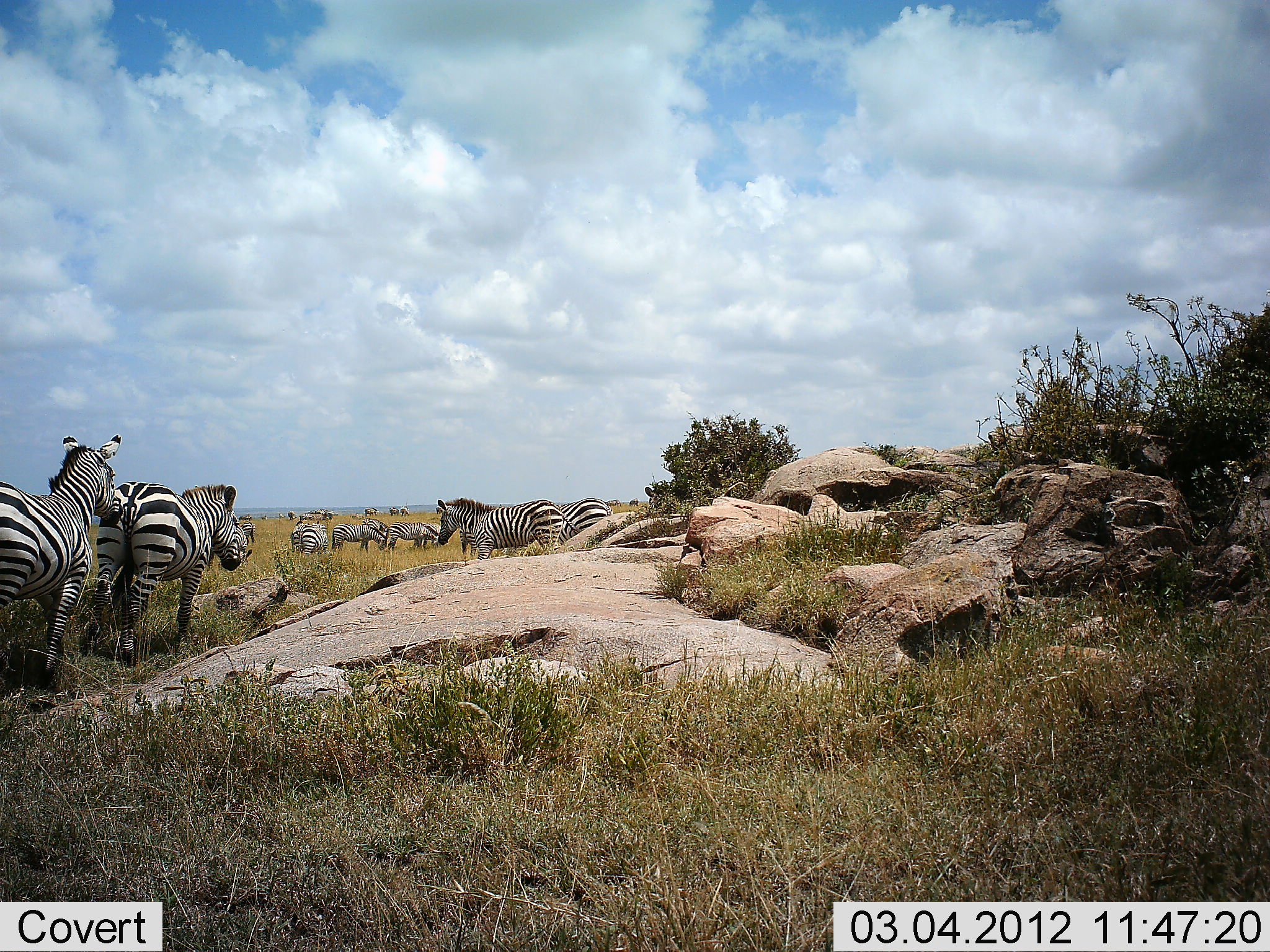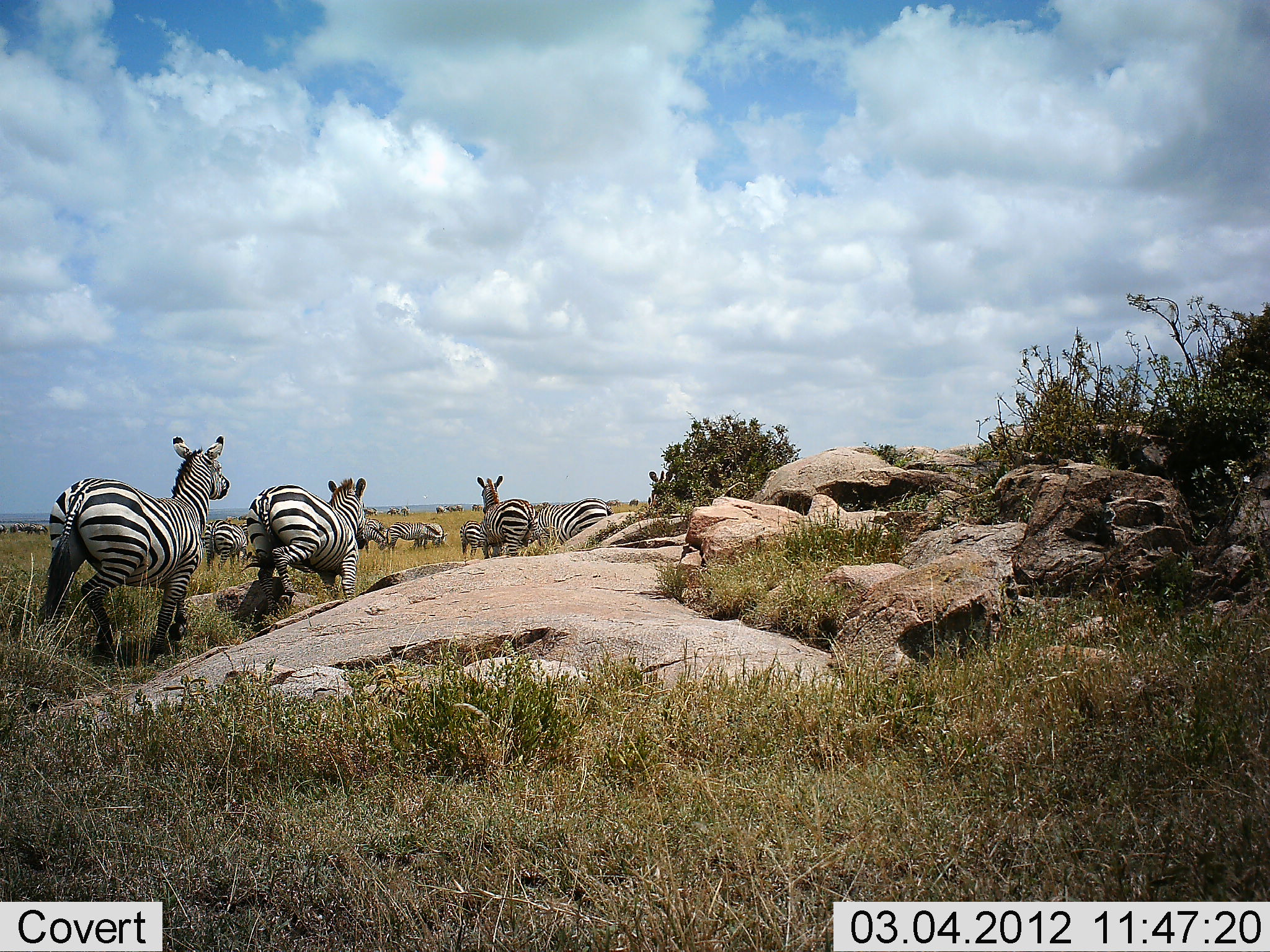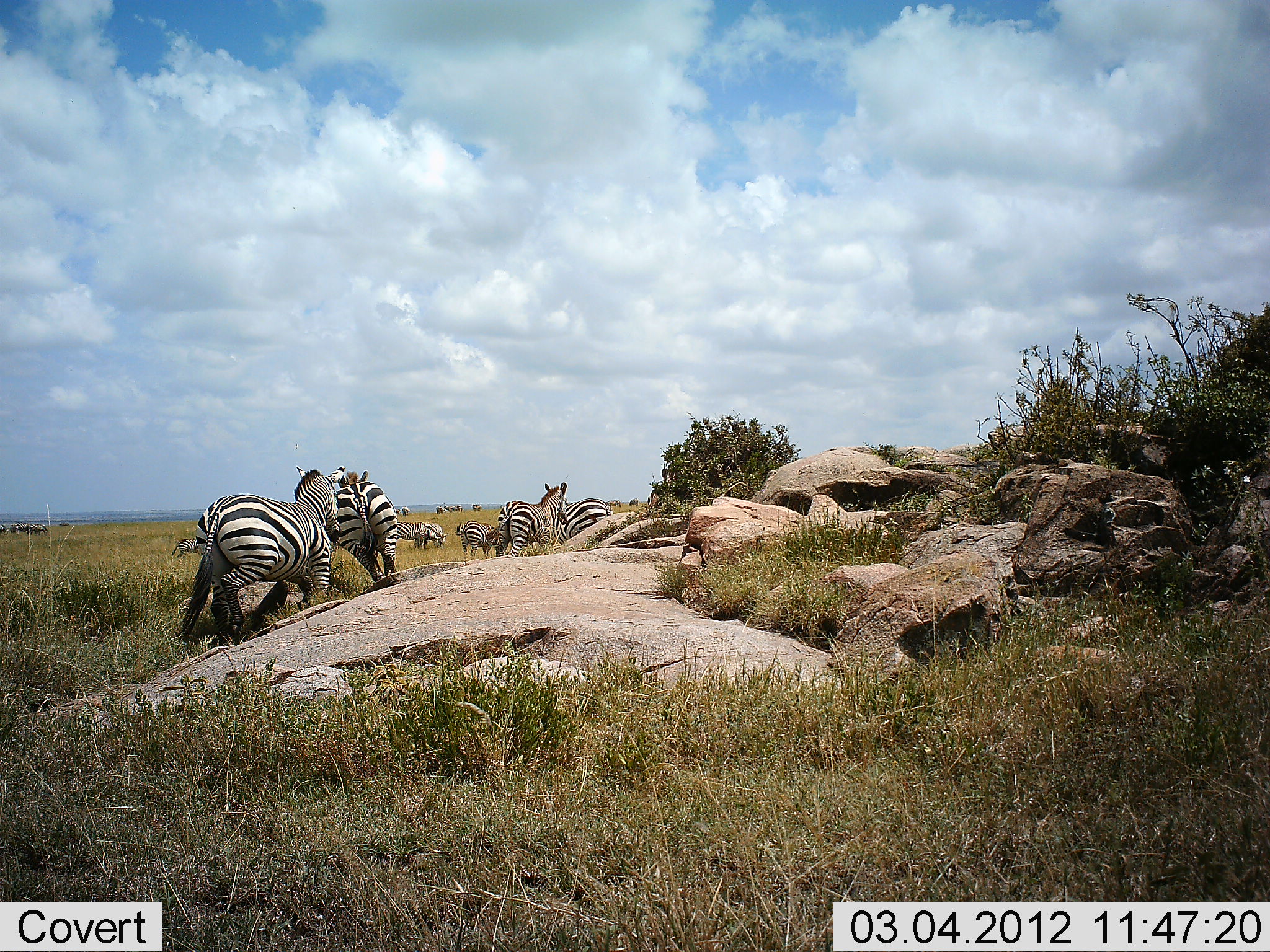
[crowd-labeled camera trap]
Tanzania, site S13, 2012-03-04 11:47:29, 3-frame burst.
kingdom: Animalia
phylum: Chordata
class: Mammalia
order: Perissodactyla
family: Equidae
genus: Equus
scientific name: Equus quagga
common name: plains zebra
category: zebra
Zebra (plains zebra) (Equus quagga), count 11-50. Behavior (volunteer vote fractions): standing 42%, resting 4%, moving 92%, interacting 0%. Young present (vote fraction): 0%. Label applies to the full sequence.